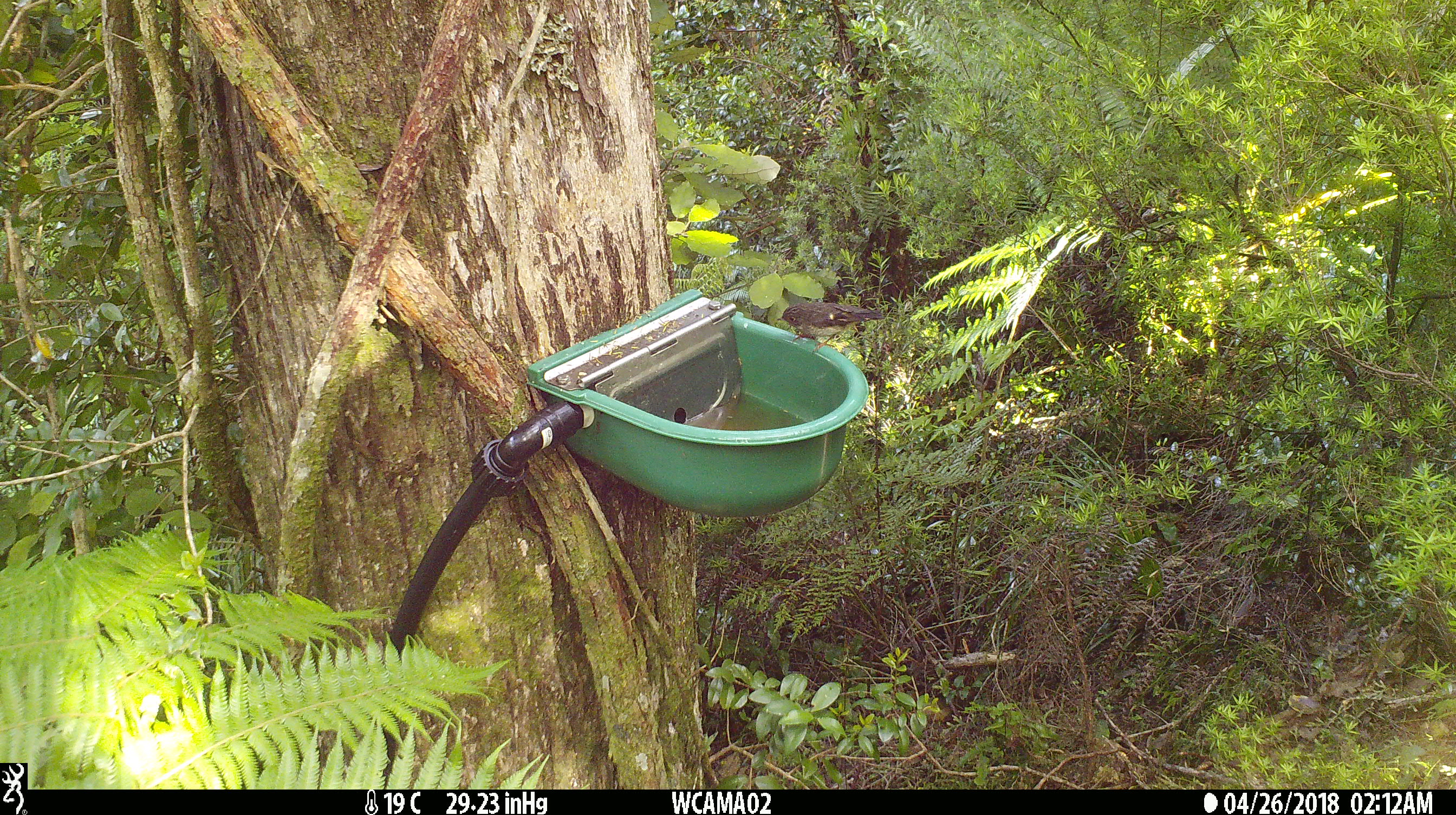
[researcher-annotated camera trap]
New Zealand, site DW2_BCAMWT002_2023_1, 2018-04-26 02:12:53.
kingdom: Animalia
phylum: Chordata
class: Aves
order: Passeriformes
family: Petroicidae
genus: Petroica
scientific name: Petroica macrocephala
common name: tomtit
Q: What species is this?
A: Tomtit (Petroica macrocephala).